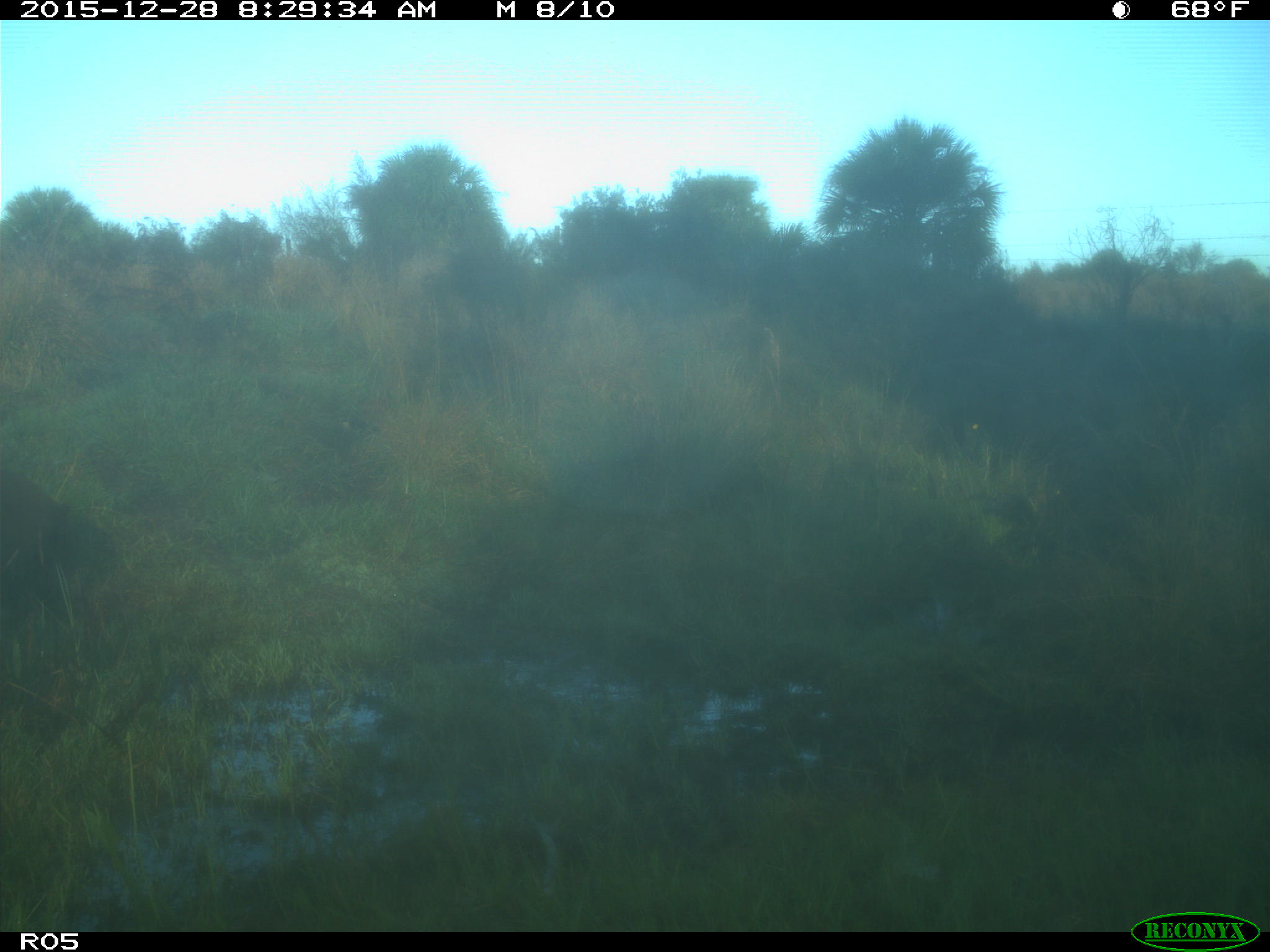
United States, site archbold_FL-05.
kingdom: Animalia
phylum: Chordata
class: Mammalia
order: Artiodactyla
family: Suidae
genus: Sus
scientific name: Sus scrofa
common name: wild boar